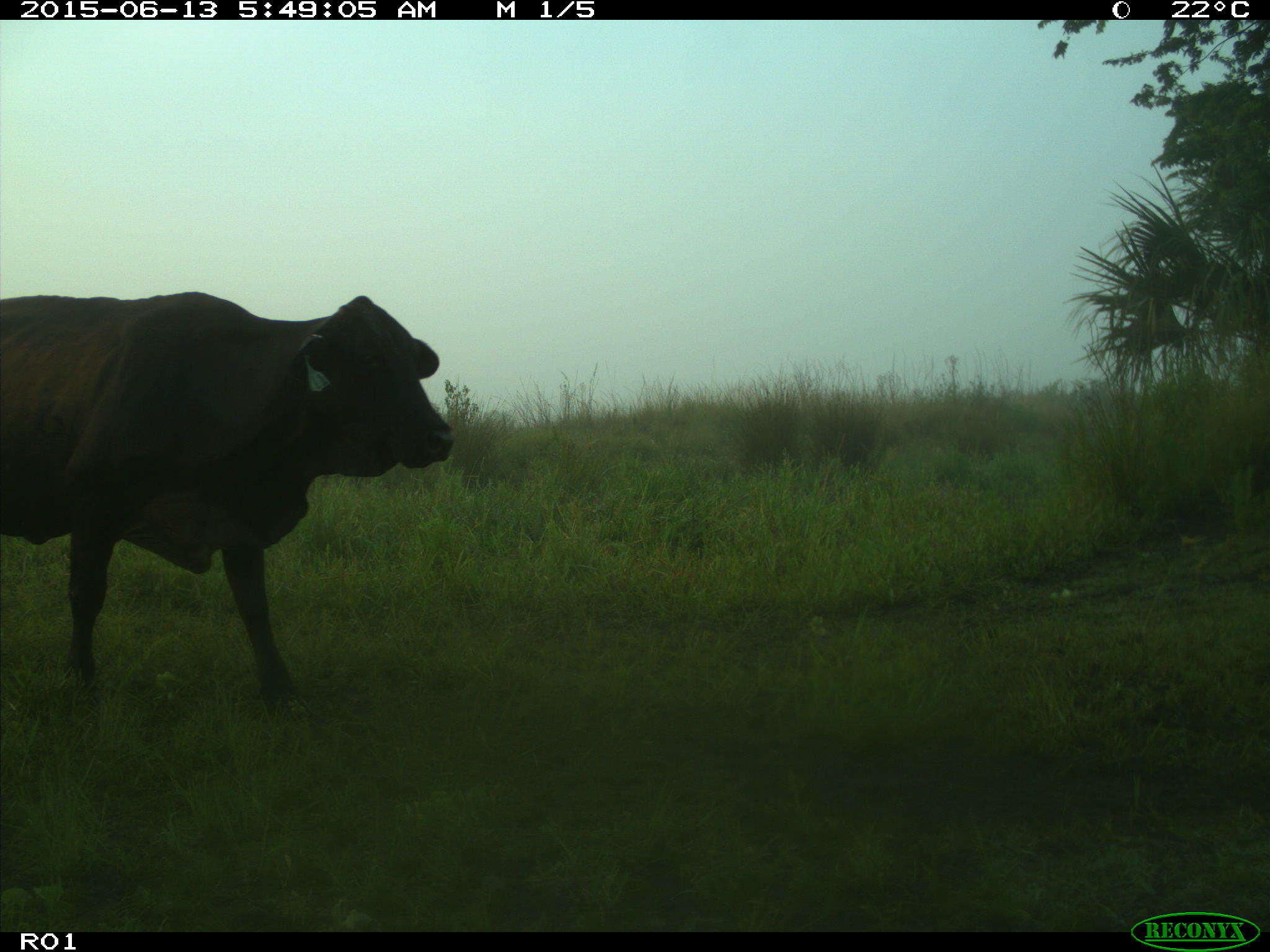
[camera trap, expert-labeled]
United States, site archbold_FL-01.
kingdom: Animalia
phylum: Chordata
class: Mammalia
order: Artiodactyla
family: Bovidae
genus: Bos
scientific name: Bos taurus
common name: domestic cow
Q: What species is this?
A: Bos taurus (domestic cow).